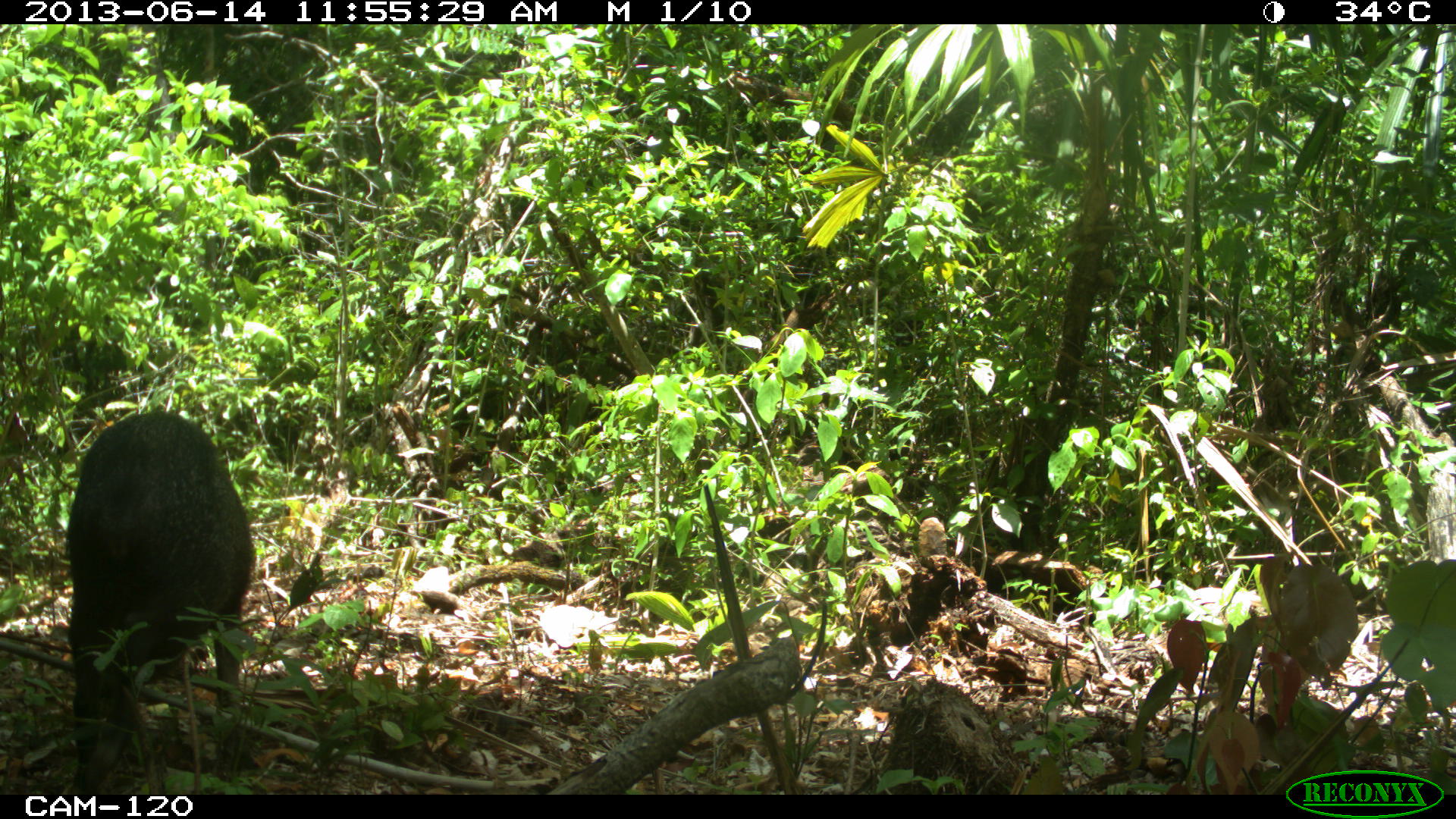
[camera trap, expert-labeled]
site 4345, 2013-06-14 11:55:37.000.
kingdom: Animalia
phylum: Chordata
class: Mammalia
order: Artiodactyla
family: Tayassuidae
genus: Pecari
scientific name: Pecari tajacu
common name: collared peccary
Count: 3.